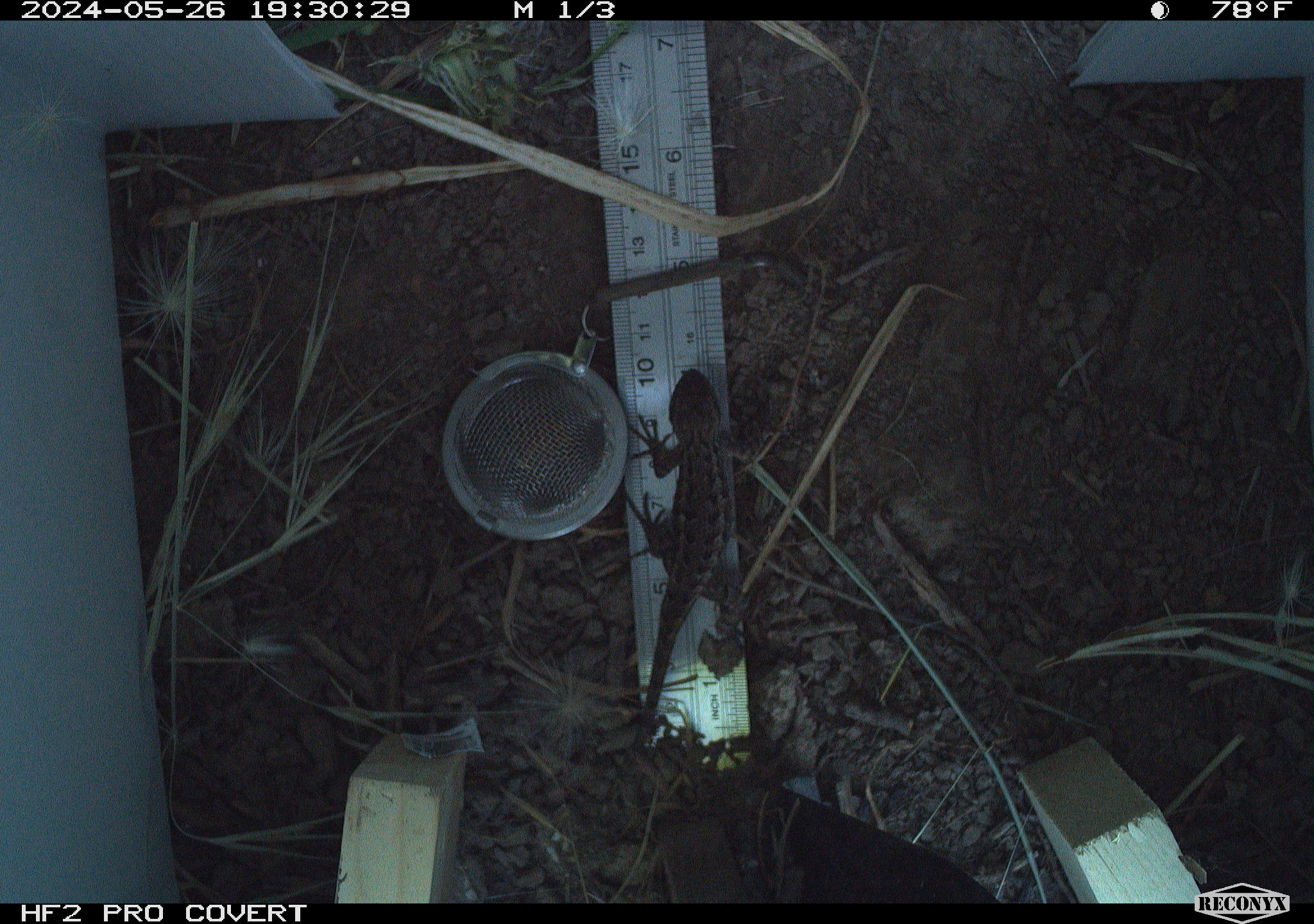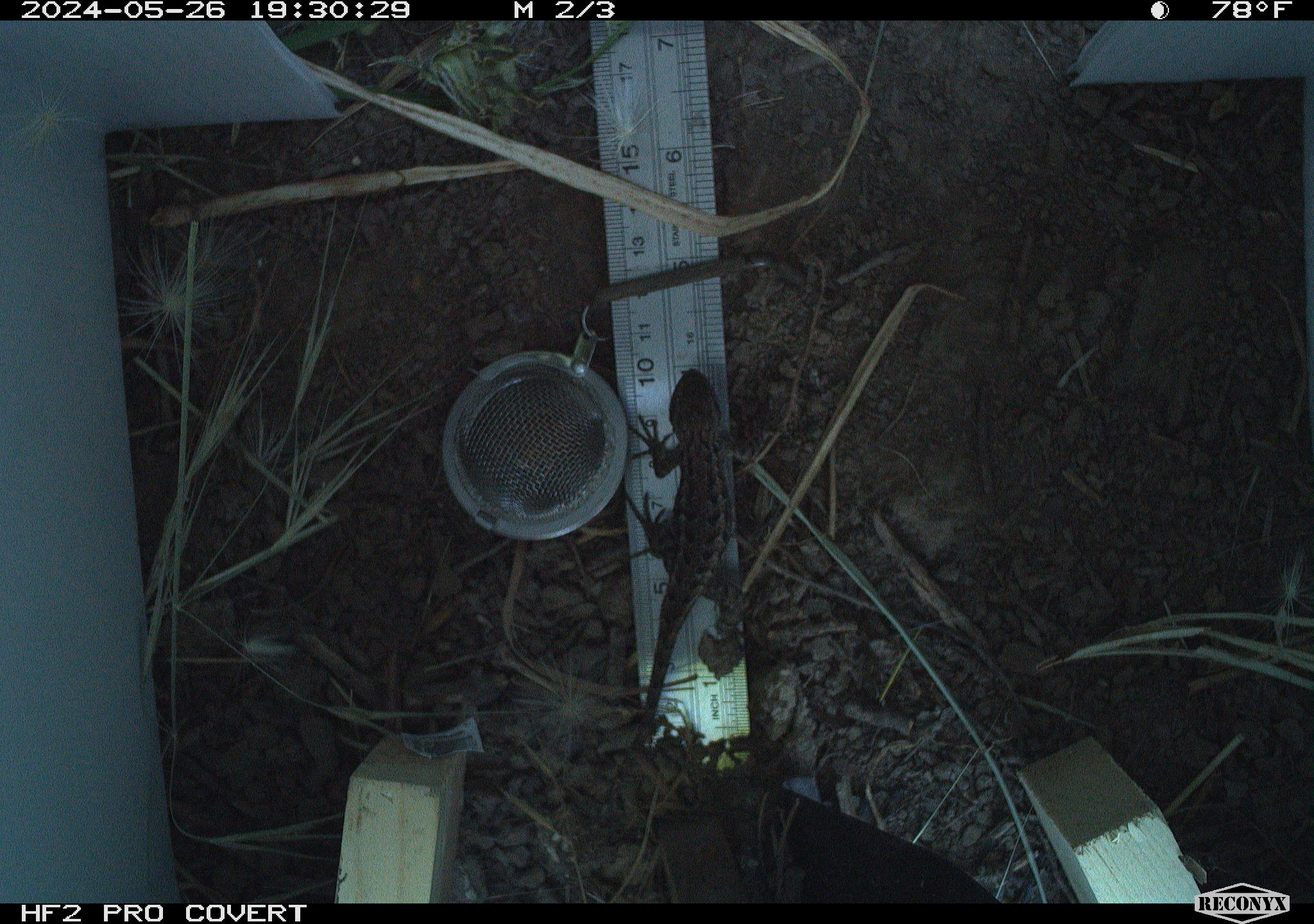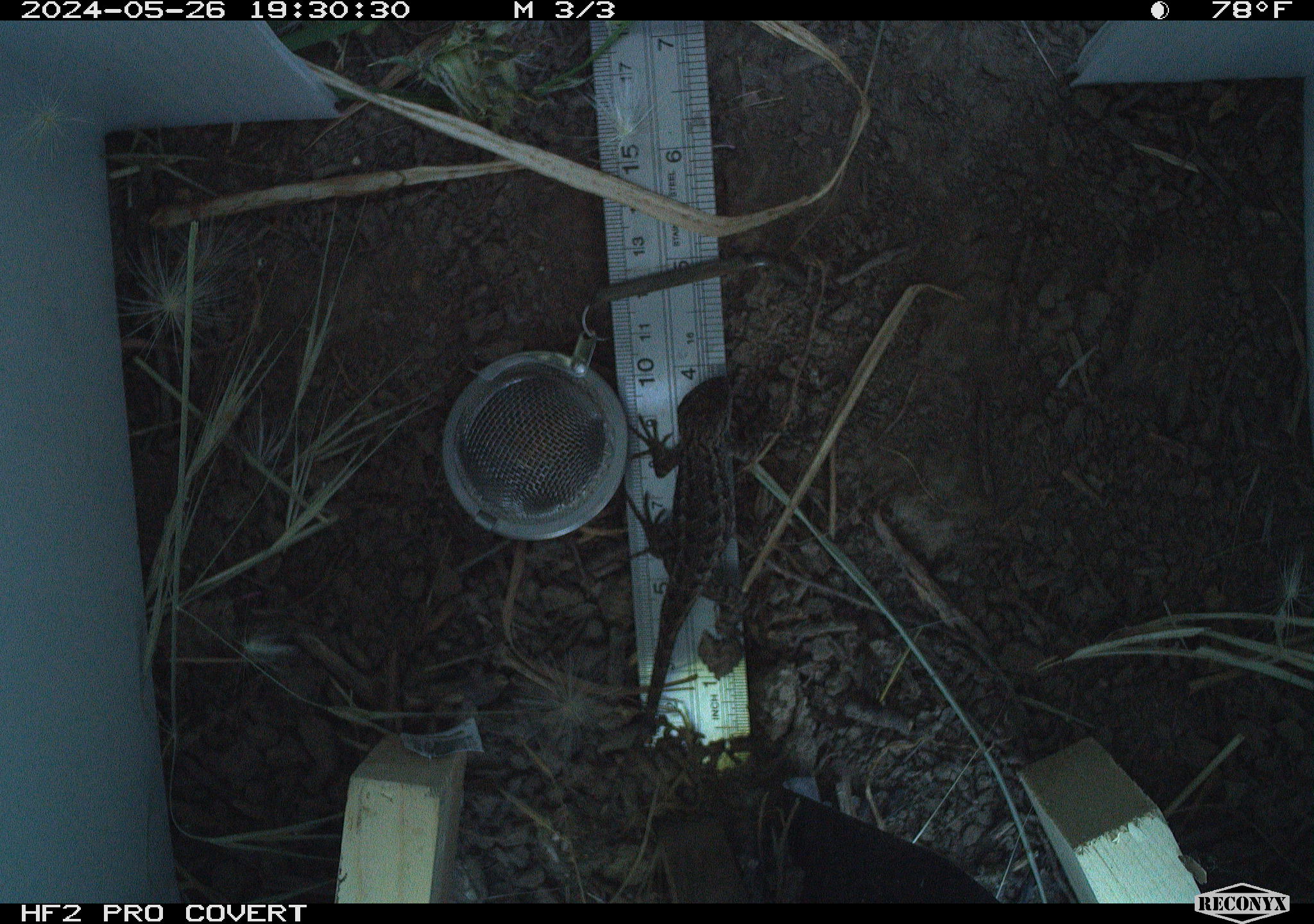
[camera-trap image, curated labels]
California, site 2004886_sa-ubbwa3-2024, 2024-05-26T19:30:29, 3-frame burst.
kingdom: Animalia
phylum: Chordata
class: Reptilia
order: Squamata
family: Phrynosomatidae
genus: Sceloporus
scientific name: Sceloporus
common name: spiny lizards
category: sceloporus species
Sceloporus species (spiny lizards) (Sceloporus).